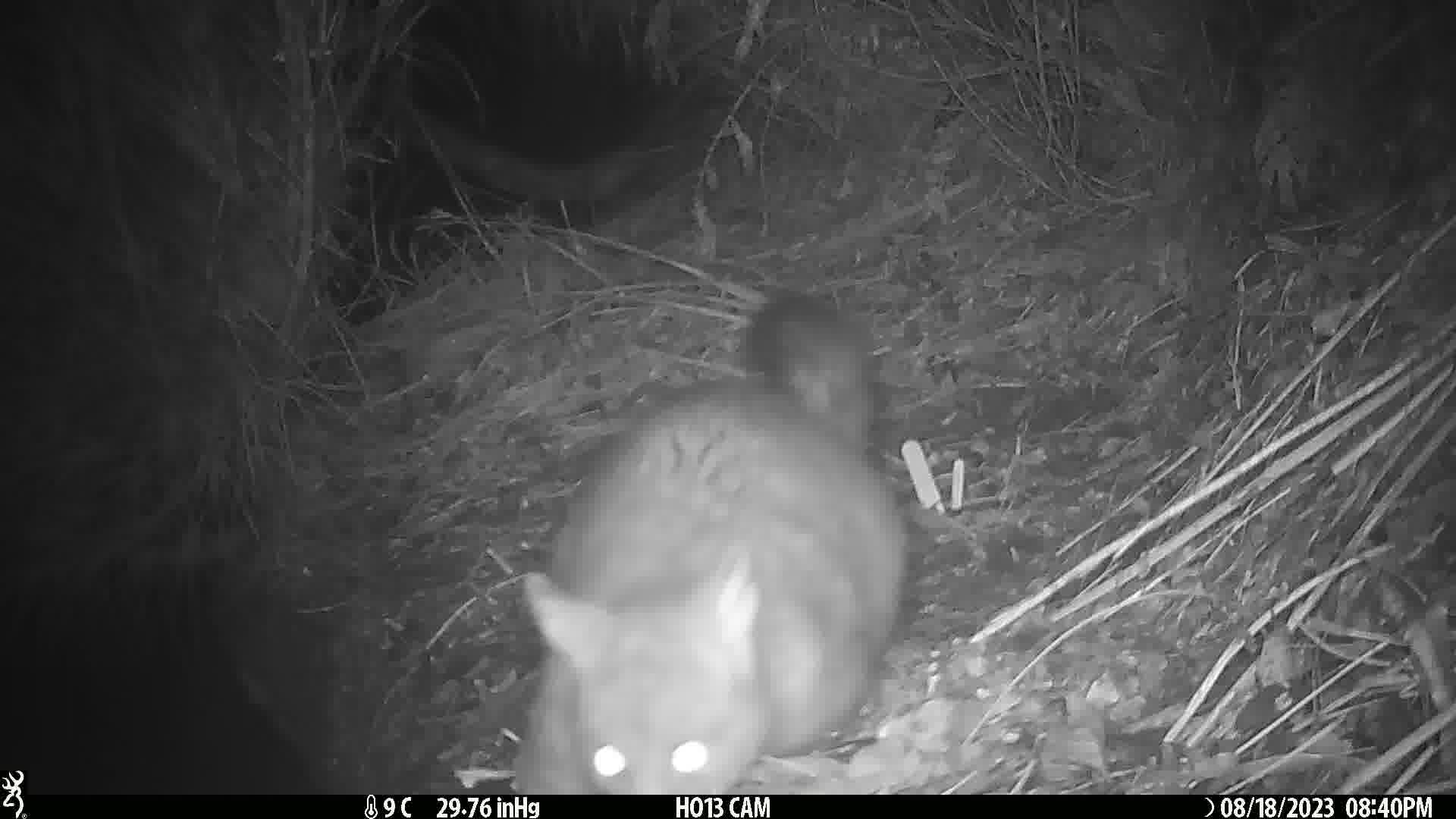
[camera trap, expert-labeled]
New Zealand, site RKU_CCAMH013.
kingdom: Animalia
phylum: Chordata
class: Mammalia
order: Diprotodontia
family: Phalangeridae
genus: Trichosurus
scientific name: Trichosurus vulpecula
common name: common brushtail possum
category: possum